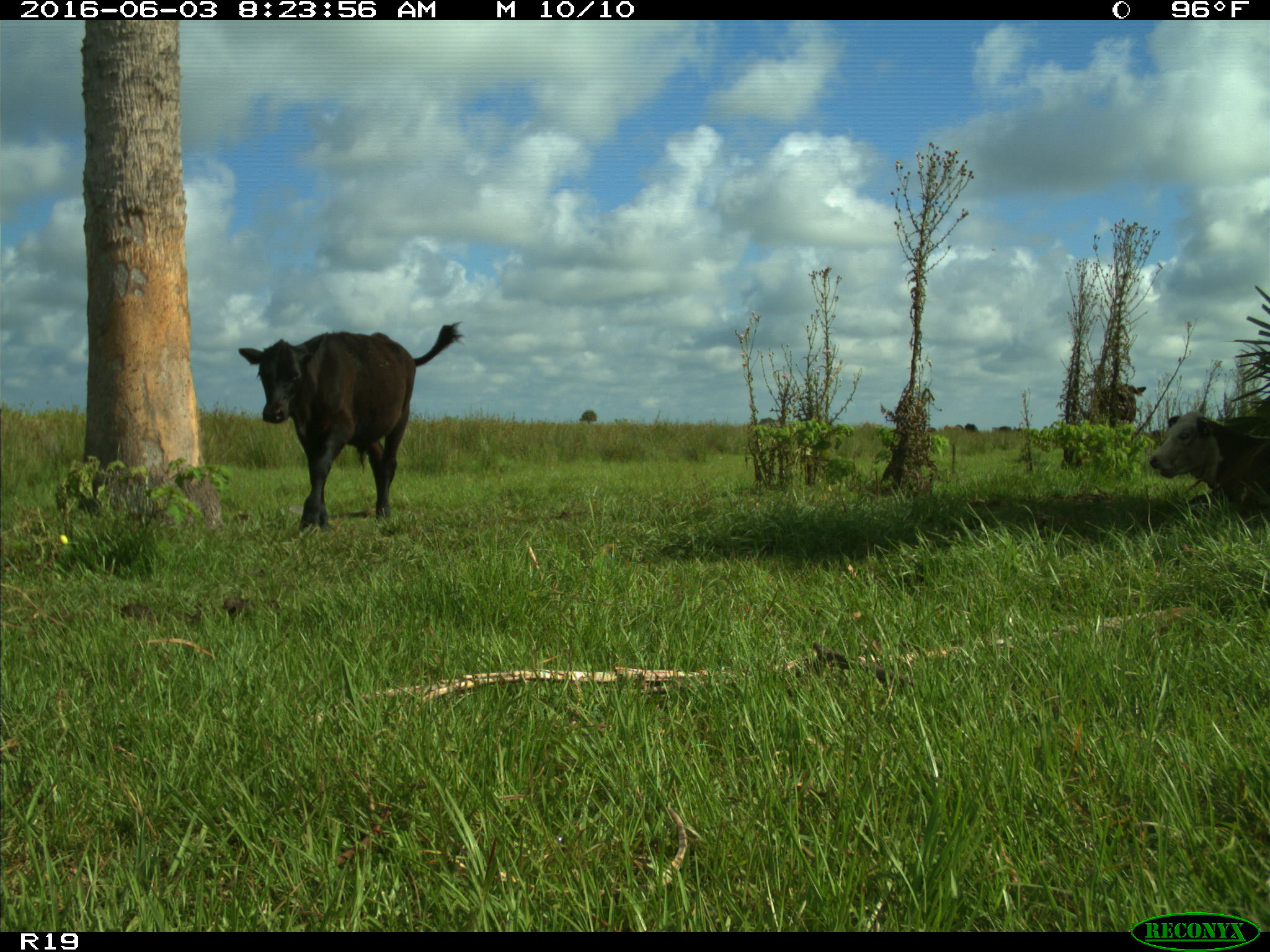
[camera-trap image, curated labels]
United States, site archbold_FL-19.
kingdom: Animalia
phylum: Chordata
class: Mammalia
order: Artiodactyla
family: Bovidae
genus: Bos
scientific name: Bos taurus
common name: domestic cow